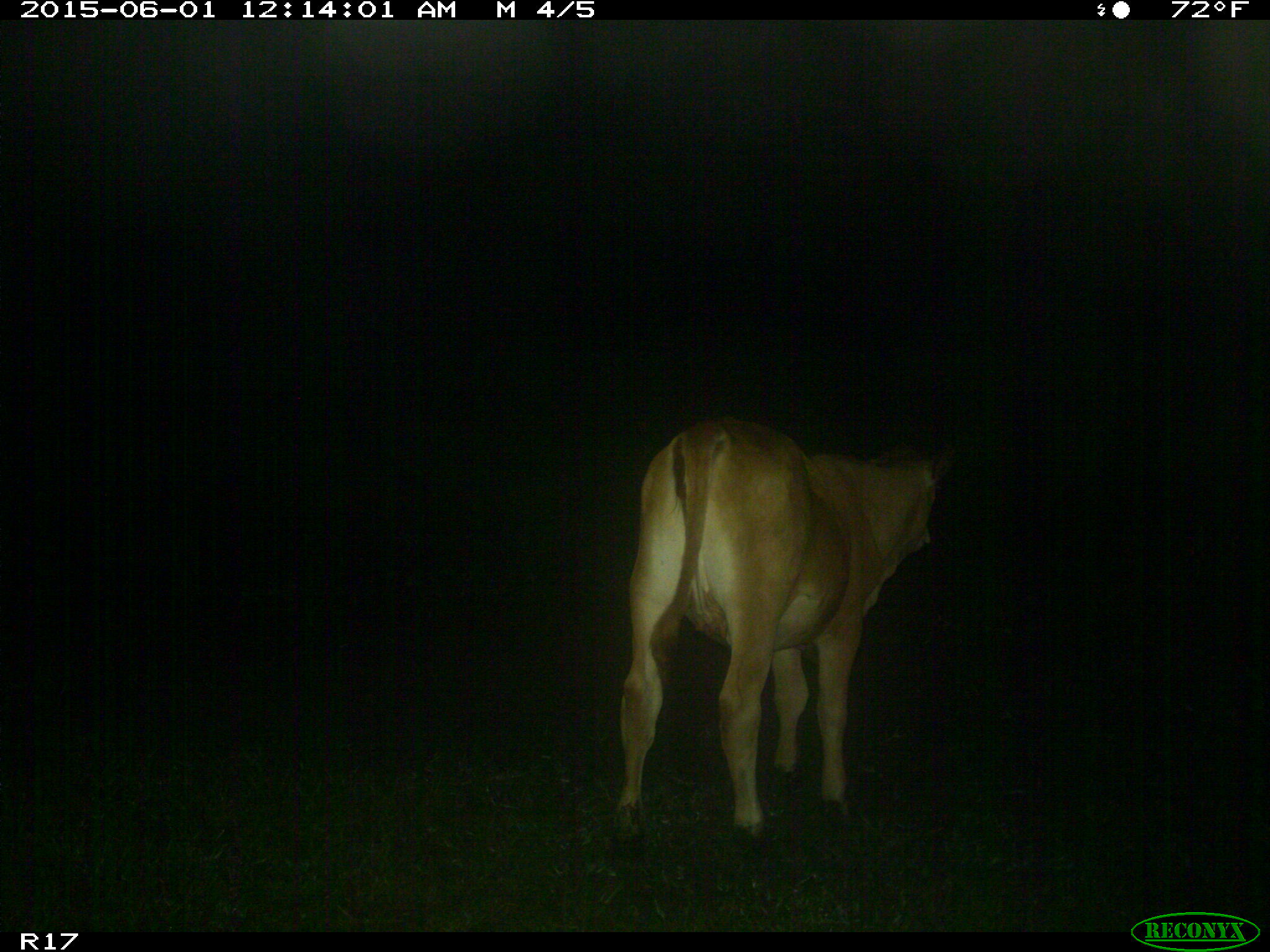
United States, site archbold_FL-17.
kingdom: Animalia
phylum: Chordata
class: Mammalia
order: Artiodactyla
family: Bovidae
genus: Bos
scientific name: Bos taurus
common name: domestic cow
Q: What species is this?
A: Bos taurus (domestic cow).